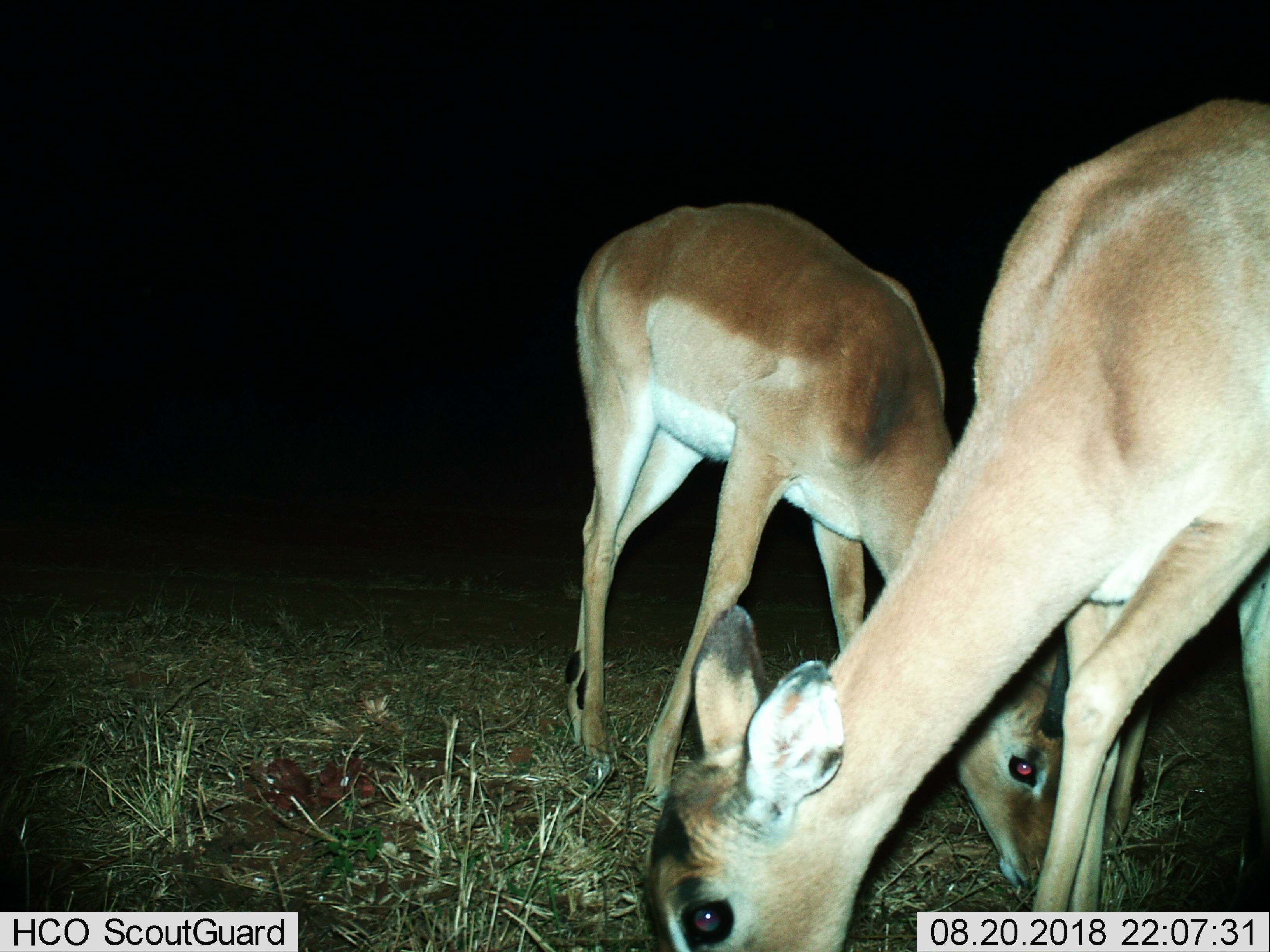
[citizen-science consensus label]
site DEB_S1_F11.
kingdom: Animalia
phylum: Chordata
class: Mammalia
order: Artiodactyla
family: Bovidae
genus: Aepyceros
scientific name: Aepyceros melampus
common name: impala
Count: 2.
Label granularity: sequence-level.